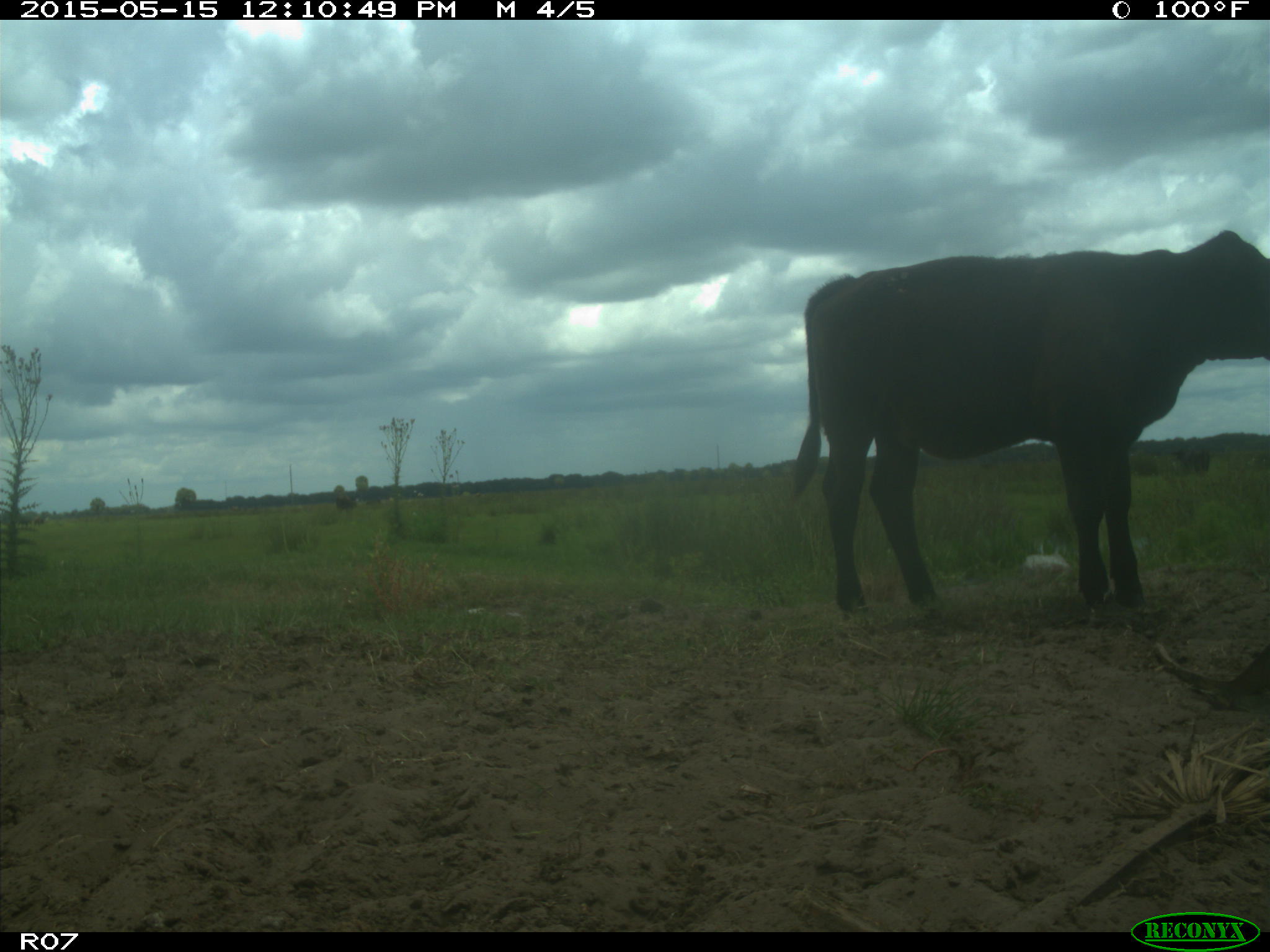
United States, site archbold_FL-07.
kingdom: Animalia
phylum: Chordata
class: Mammalia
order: Artiodactyla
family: Bovidae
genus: Bos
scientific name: Bos taurus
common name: domestic cow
Bos taurus (domestic cow).